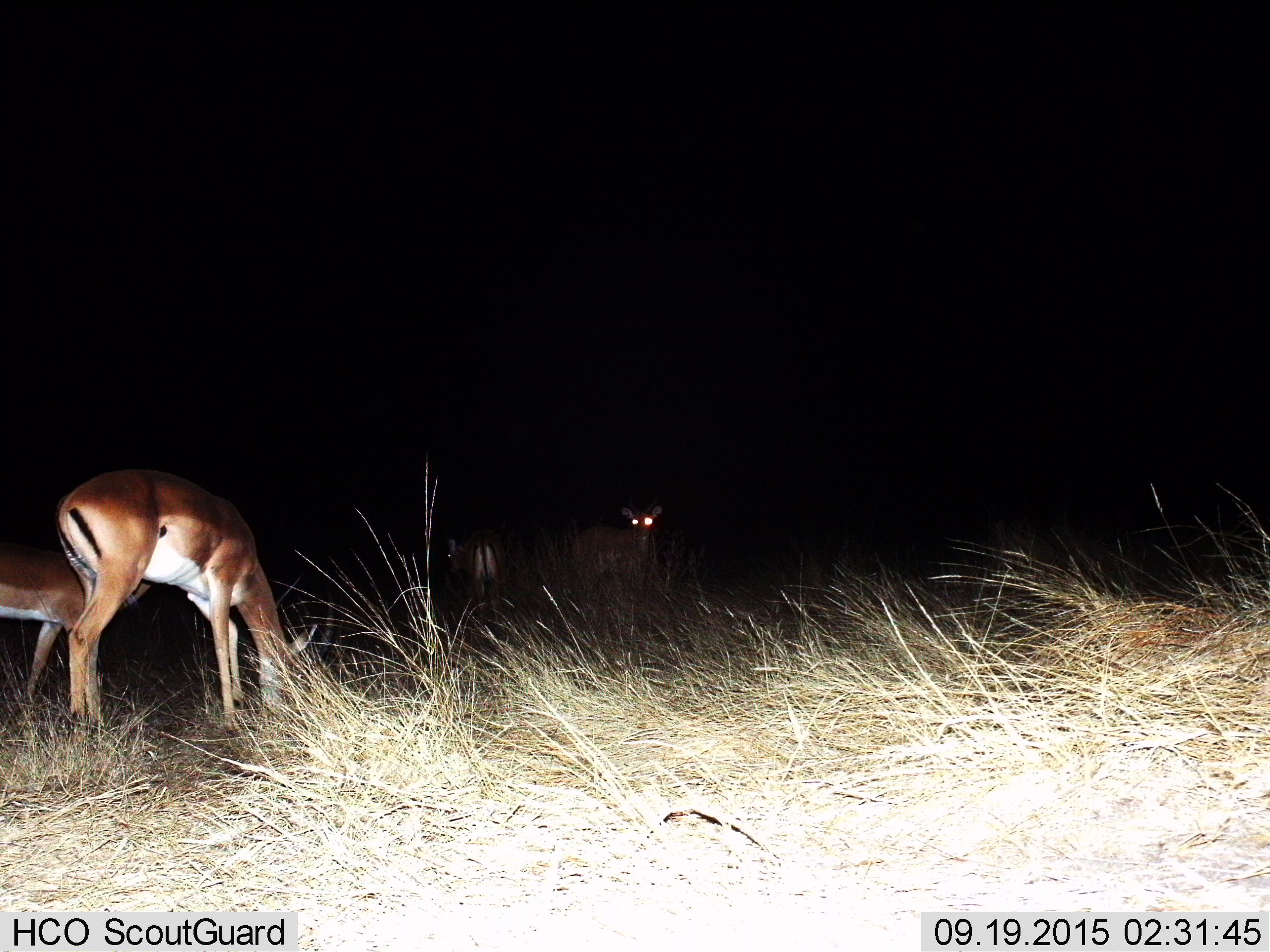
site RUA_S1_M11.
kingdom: Animalia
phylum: Chordata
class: Mammalia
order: Artiodactyla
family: Bovidae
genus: Aepyceros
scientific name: Aepyceros melampus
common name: impala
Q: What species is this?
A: Impala (Aepyceros melampus).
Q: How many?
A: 4.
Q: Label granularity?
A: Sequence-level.